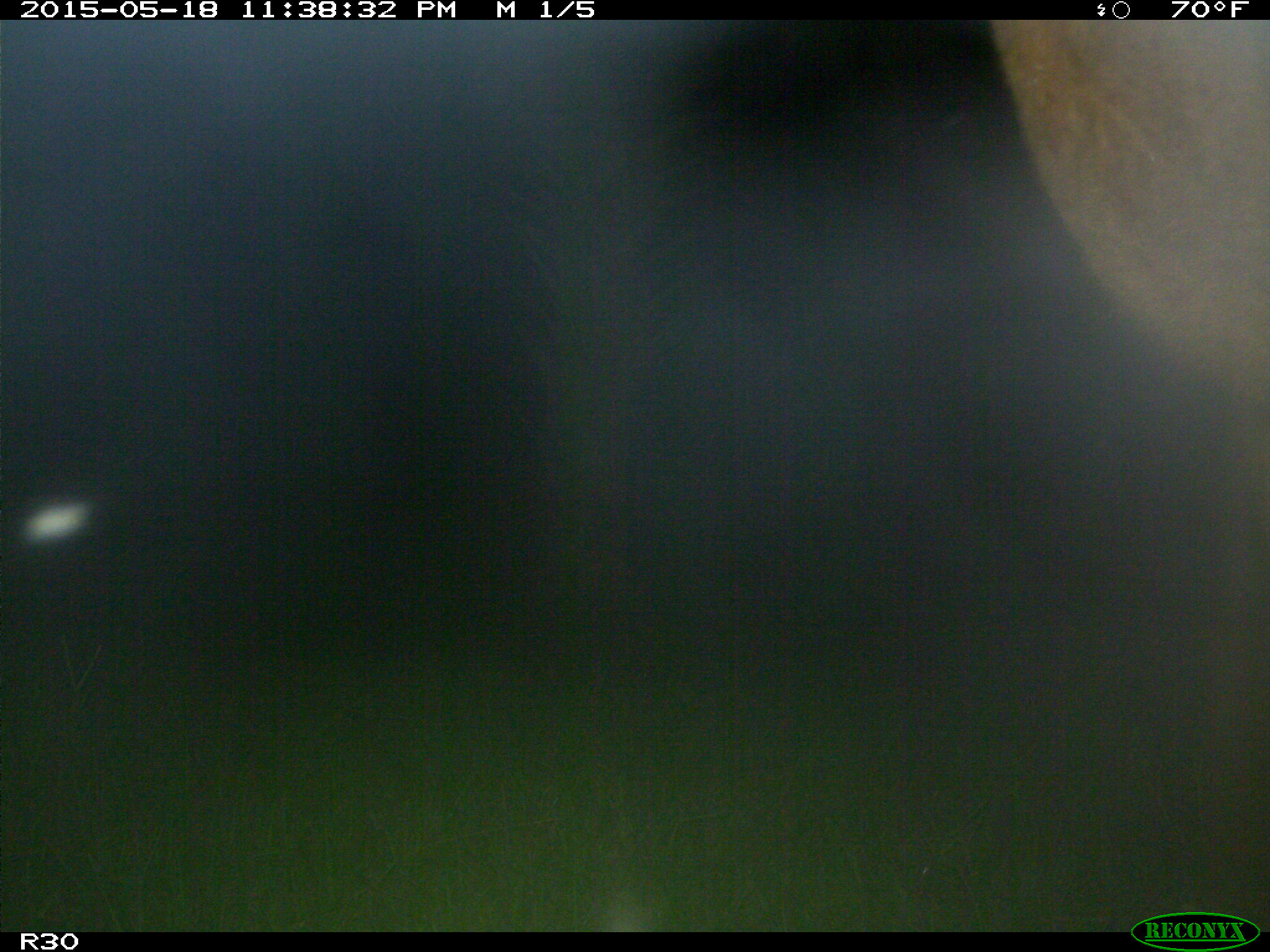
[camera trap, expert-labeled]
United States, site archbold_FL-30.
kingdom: Animalia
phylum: Chordata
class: Mammalia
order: Artiodactyla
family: Bovidae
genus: Bos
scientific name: Bos taurus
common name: domestic cow